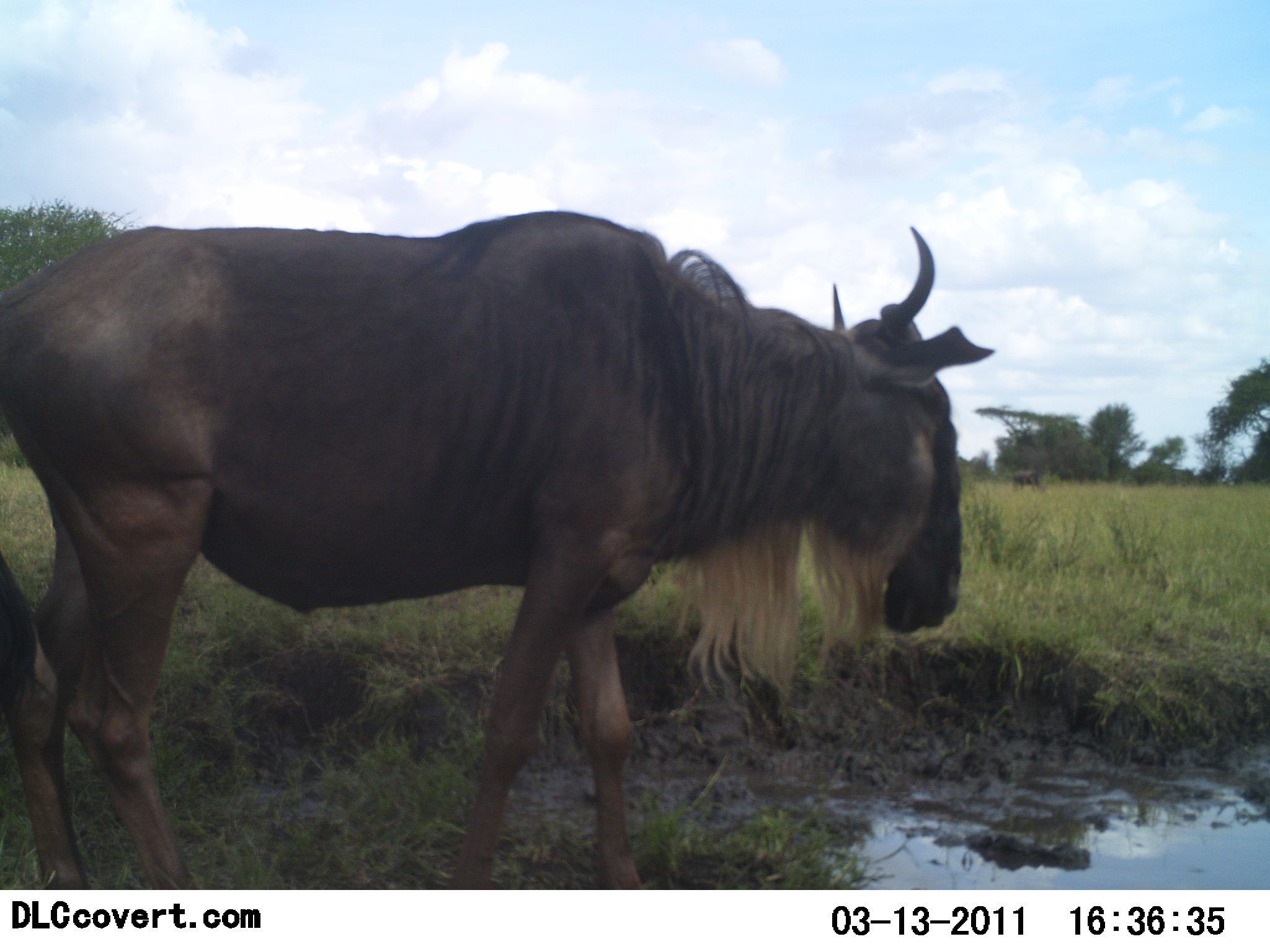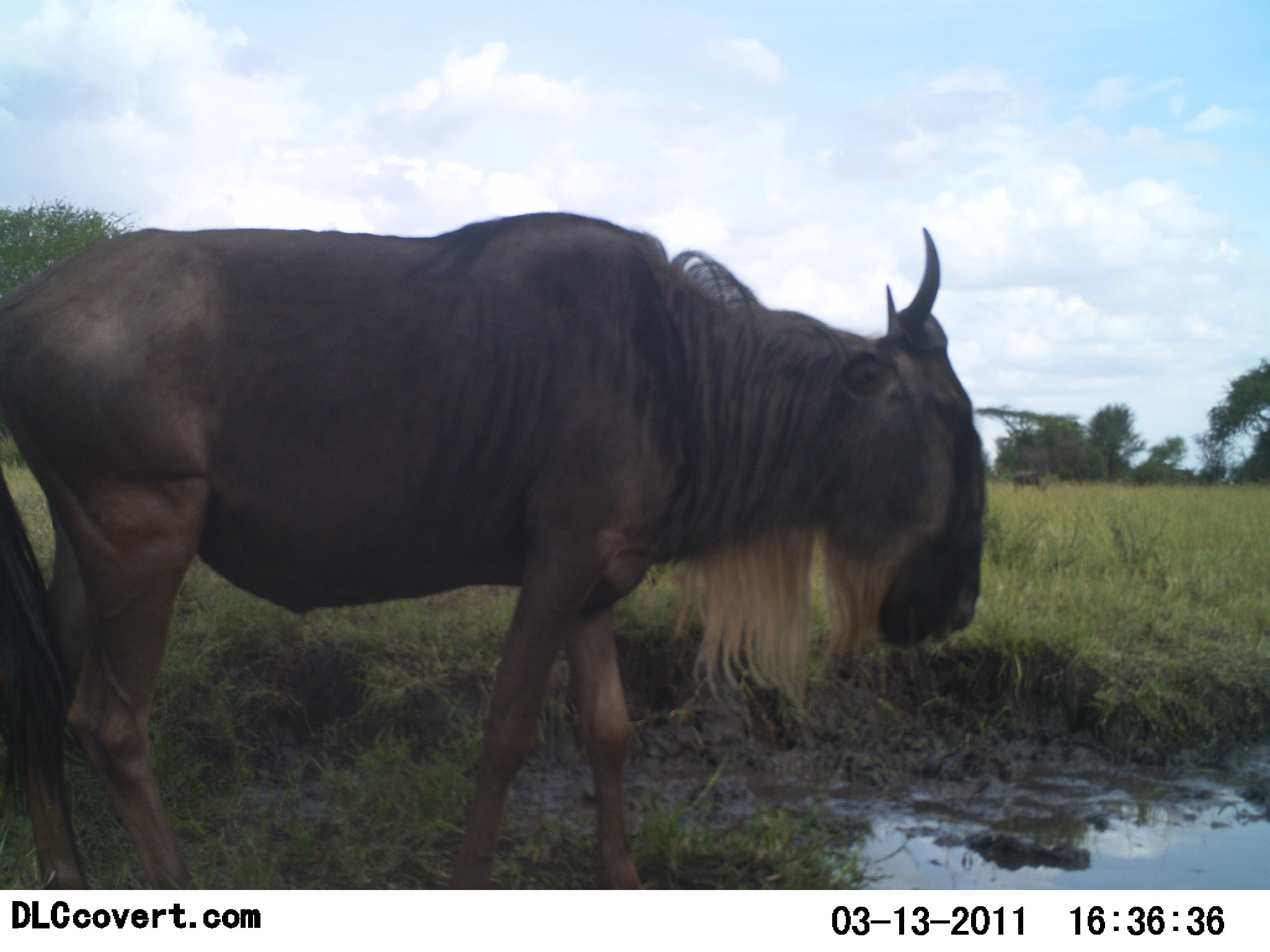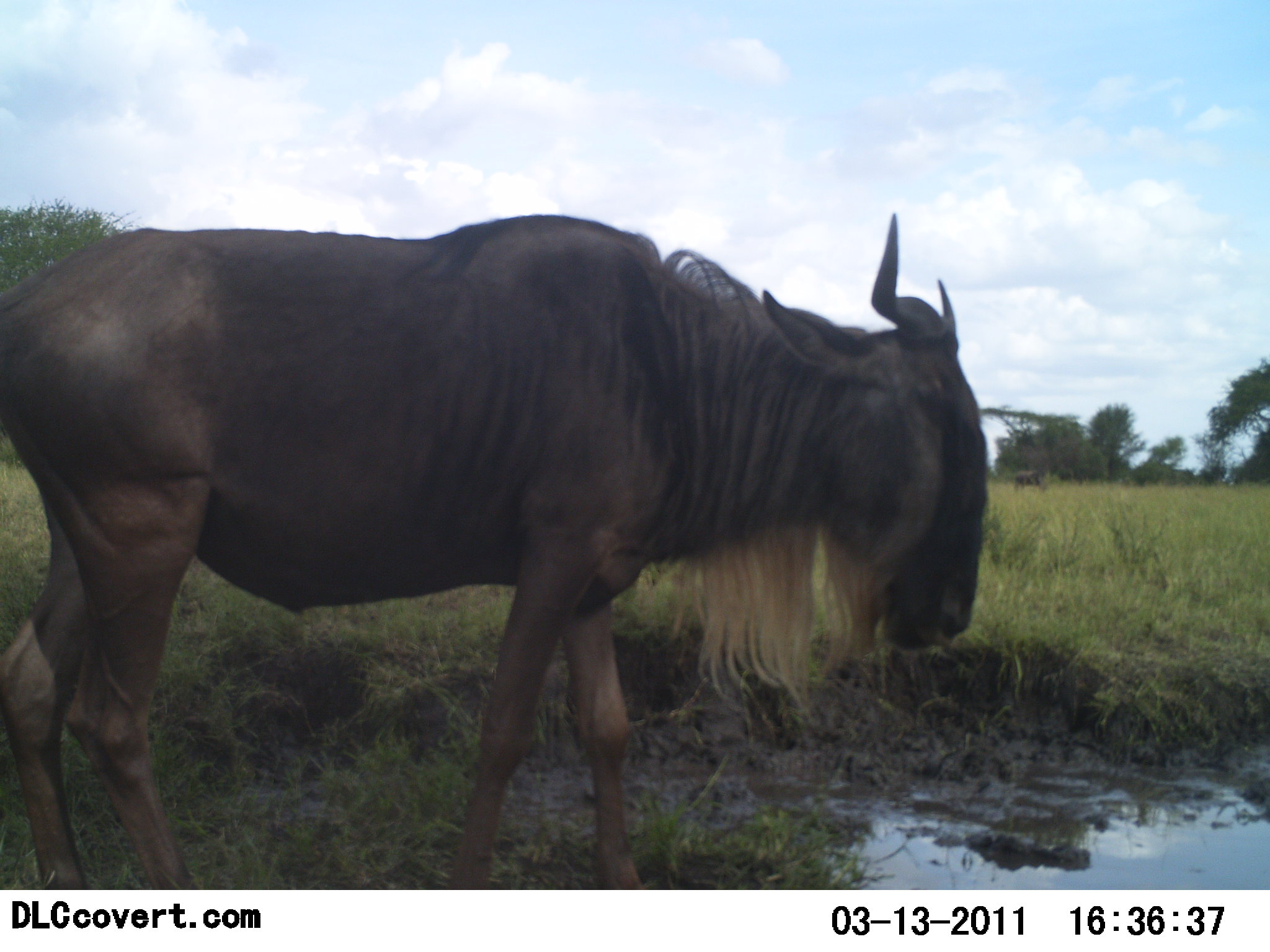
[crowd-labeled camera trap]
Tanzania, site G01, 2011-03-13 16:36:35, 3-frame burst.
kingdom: Animalia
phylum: Chordata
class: Mammalia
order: Artiodactyla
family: Bovidae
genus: Connochaetes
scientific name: Connochaetes taurinus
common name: blue wildebeest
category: wildebeest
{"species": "wildebeest (blue wildebeest) (Connochaetes taurinus)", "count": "1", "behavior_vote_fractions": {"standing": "100%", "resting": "10%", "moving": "0%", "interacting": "0%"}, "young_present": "0%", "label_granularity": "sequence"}